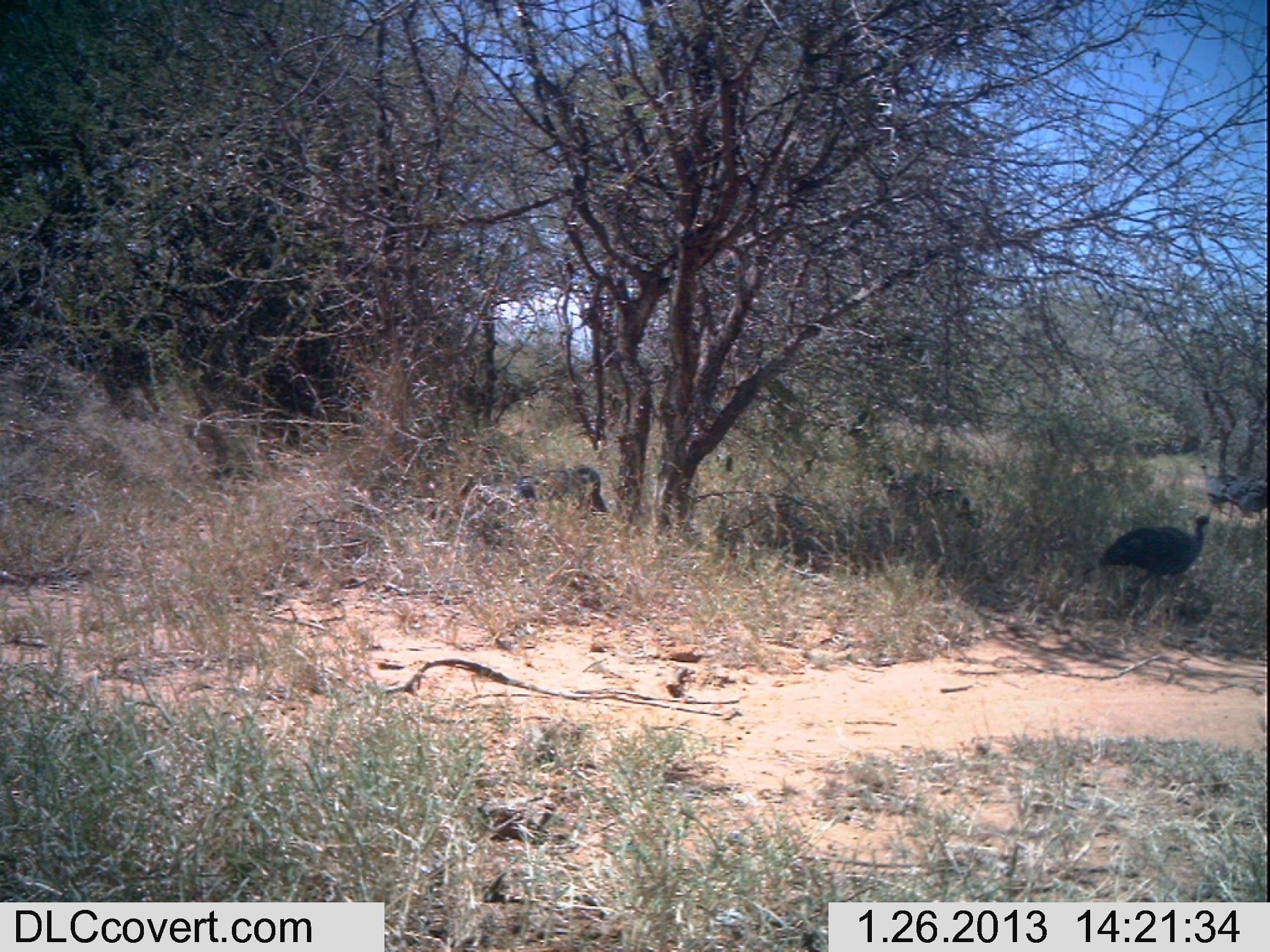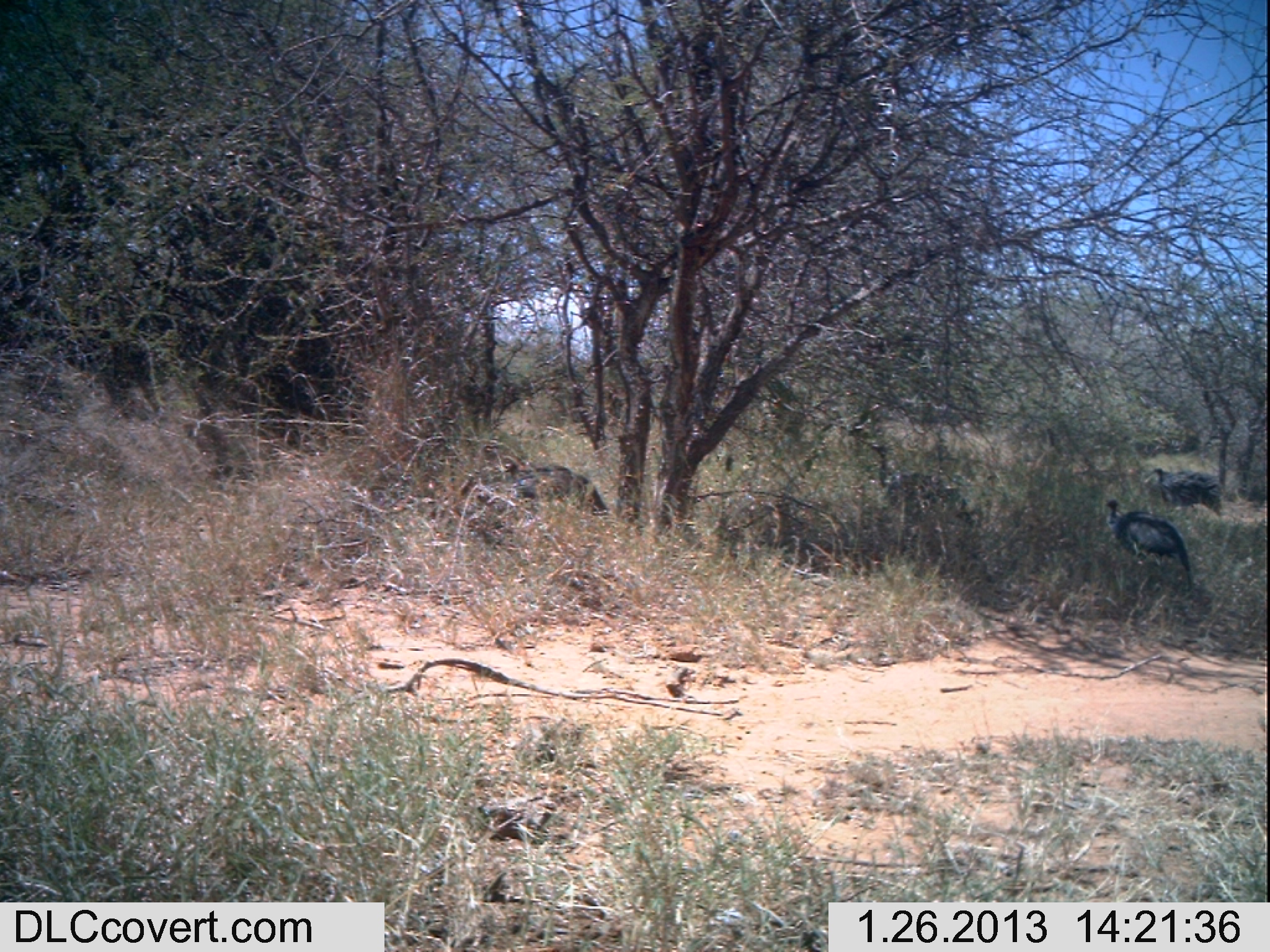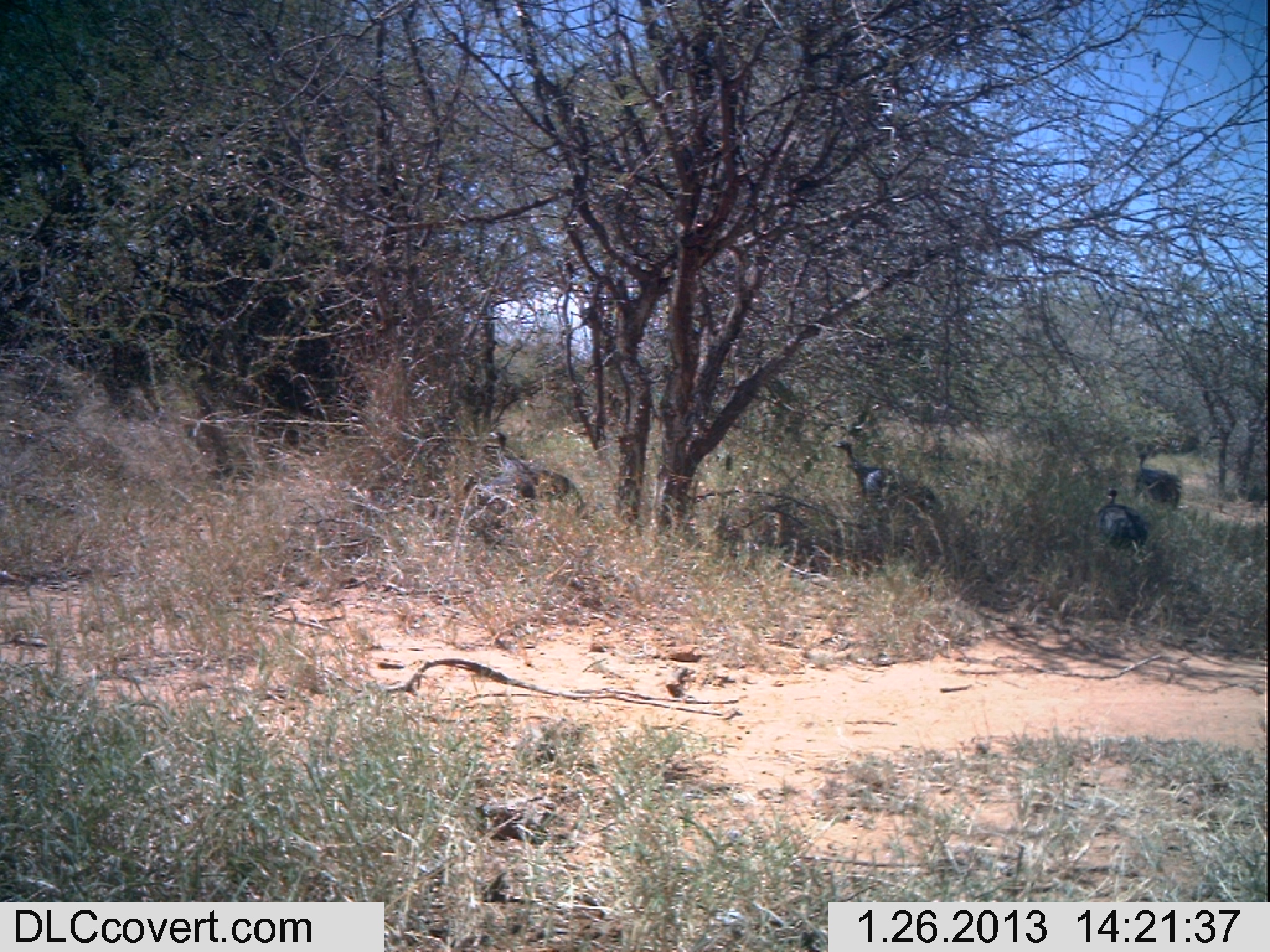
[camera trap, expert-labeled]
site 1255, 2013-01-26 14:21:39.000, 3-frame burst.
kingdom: Animalia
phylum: Chordata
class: Aves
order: Galliformes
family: Numididae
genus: Acryllium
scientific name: Acryllium vulturinum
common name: vulturine guineafowl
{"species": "Acryllium vulturinum (vulturine guineafowl)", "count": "4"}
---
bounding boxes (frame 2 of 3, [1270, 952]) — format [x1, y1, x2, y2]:
acryllium vulturinum: [861, 437, 973, 526]; [1099, 497, 1189, 577]; [499, 458, 610, 519]; [459, 471, 542, 531]; [1145, 466, 1223, 516]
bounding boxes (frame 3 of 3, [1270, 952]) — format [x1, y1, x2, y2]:
acryllium vulturinum: [831, 440, 945, 523]; [484, 431, 584, 516]; [1094, 485, 1149, 555]; [461, 470, 537, 519]; [1134, 448, 1176, 509]